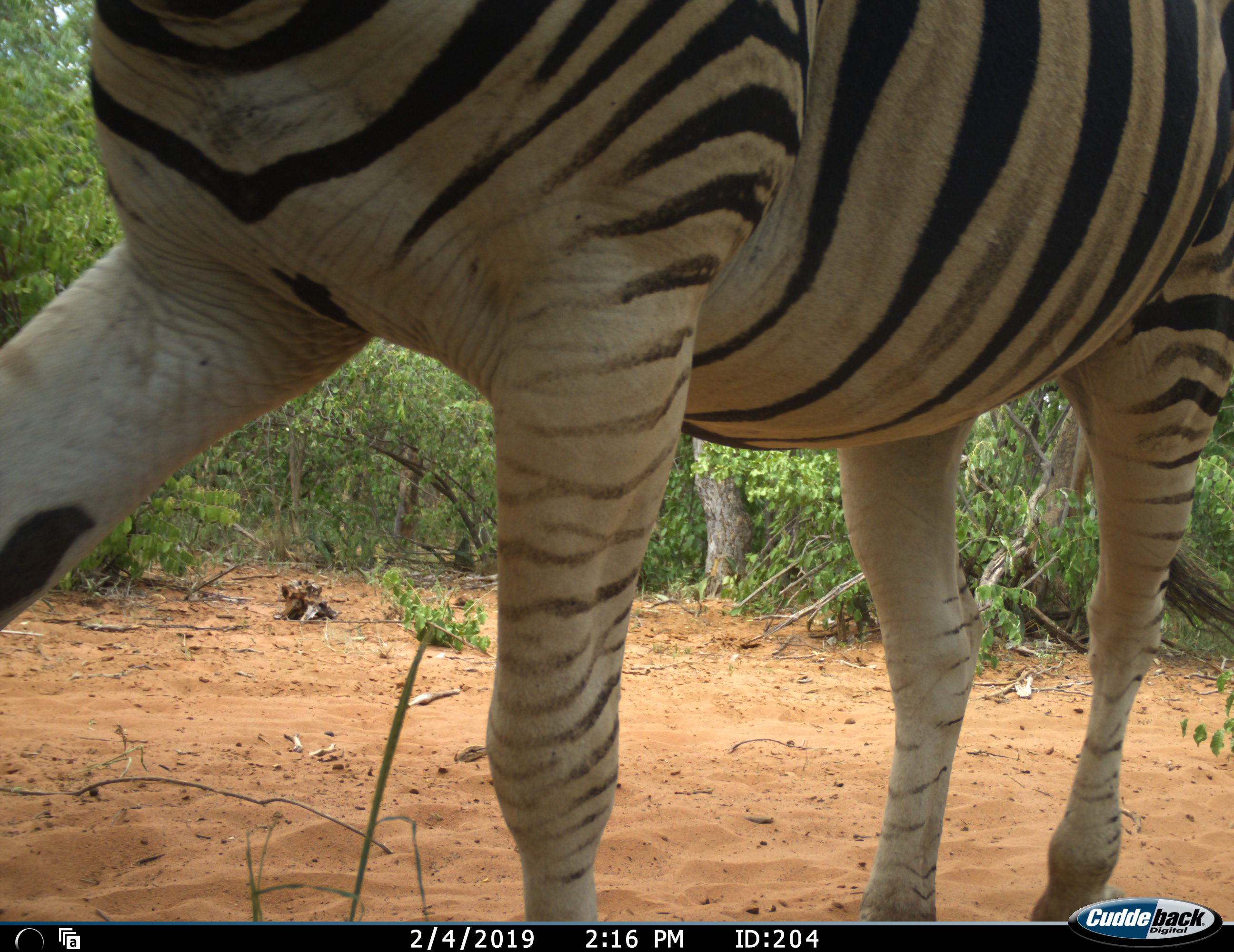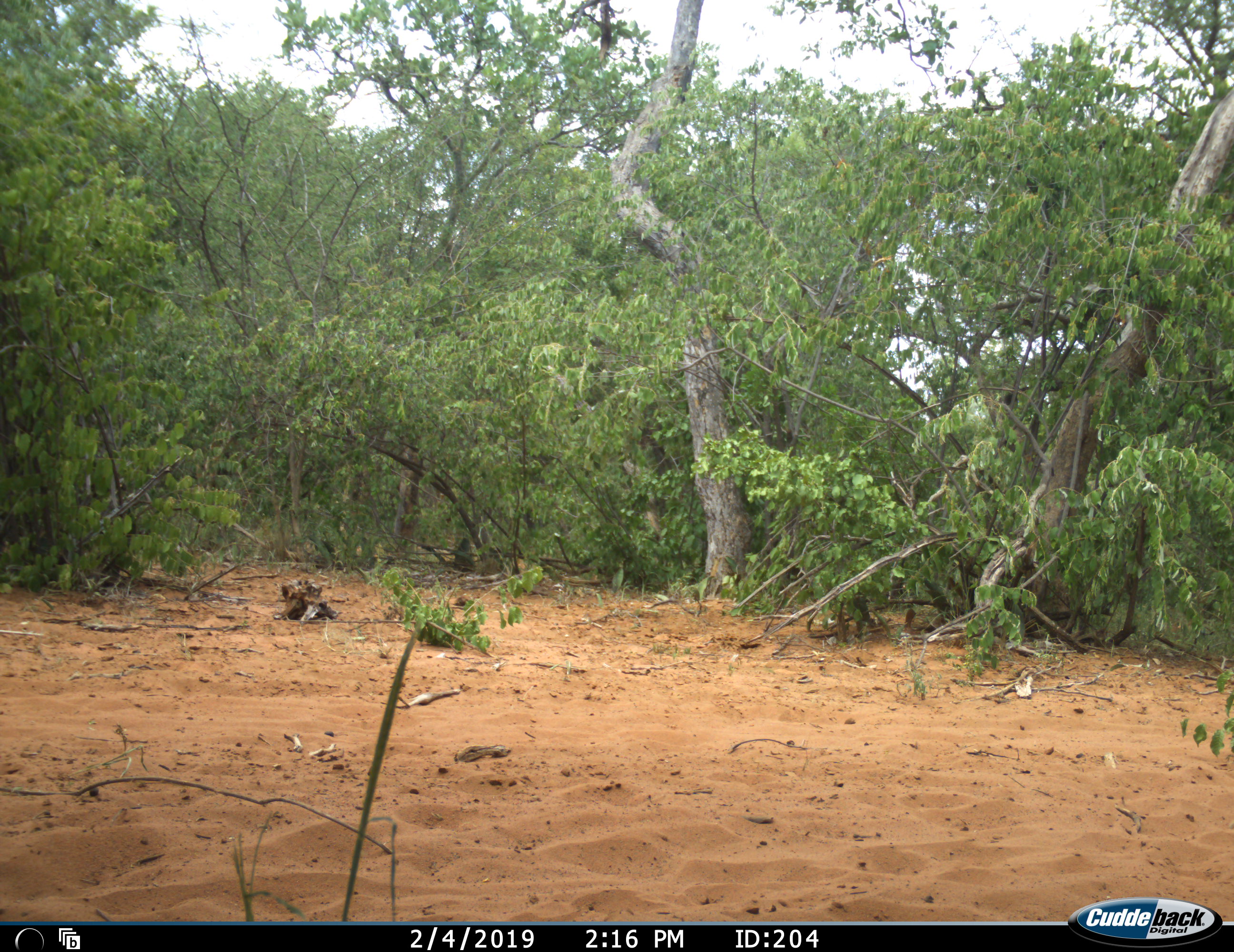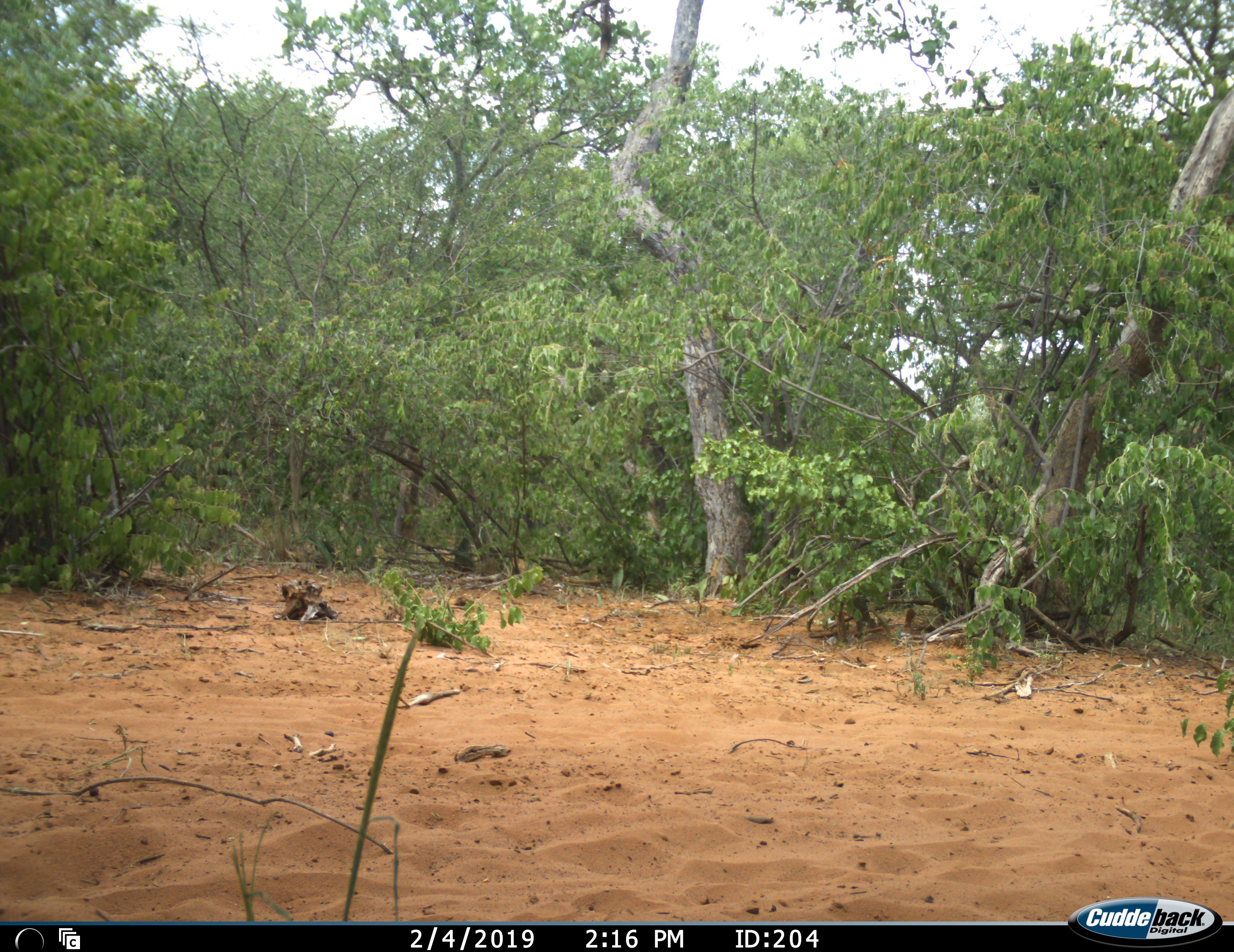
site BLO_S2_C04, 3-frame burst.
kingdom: Animalia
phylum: Chordata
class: Mammalia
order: Perissodactyla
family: Equidae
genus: Equus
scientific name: Equus quagga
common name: plains zebra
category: zebraplains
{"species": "zebraplains (plains zebra) (Equus quagga)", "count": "1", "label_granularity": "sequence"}